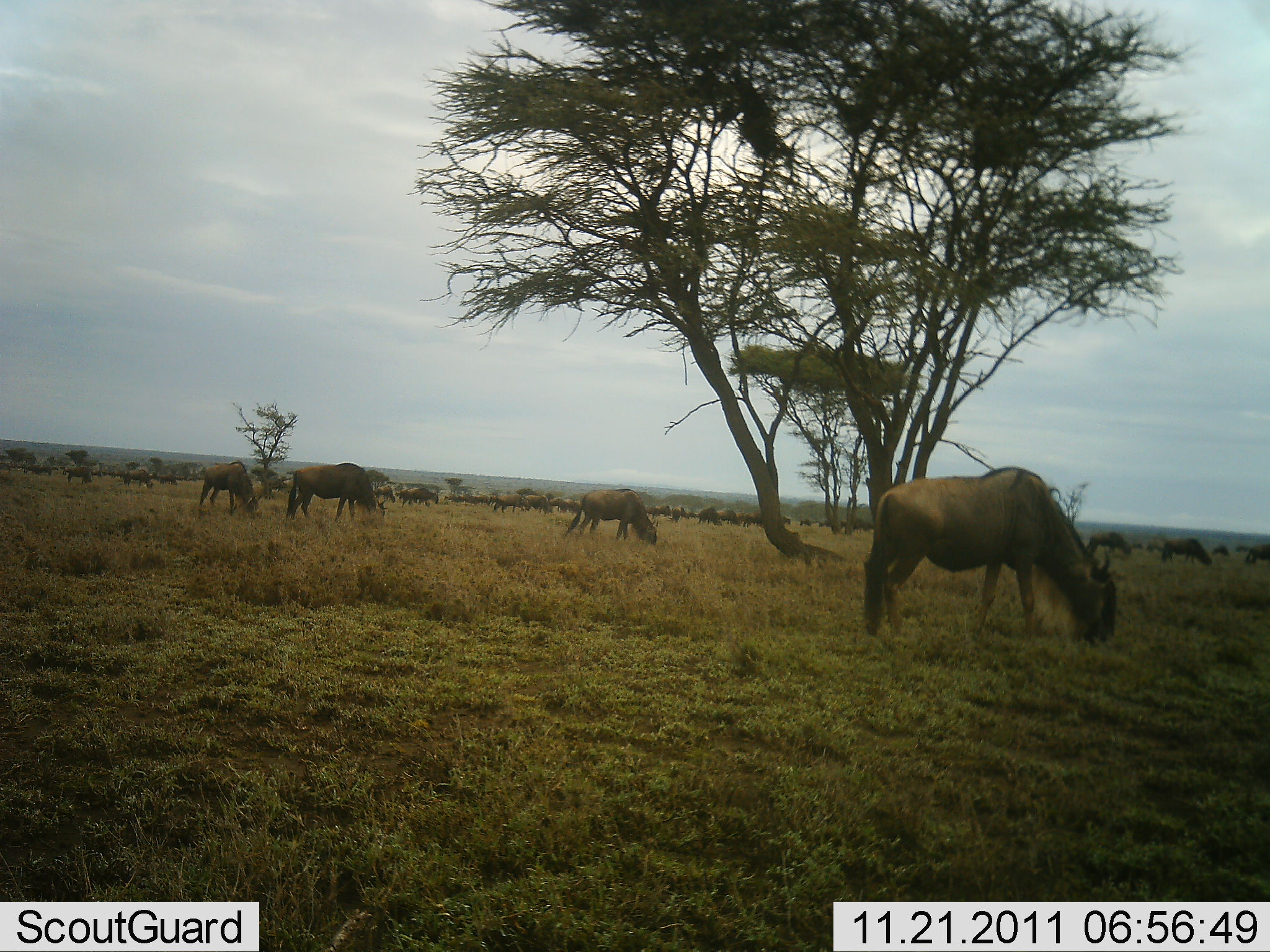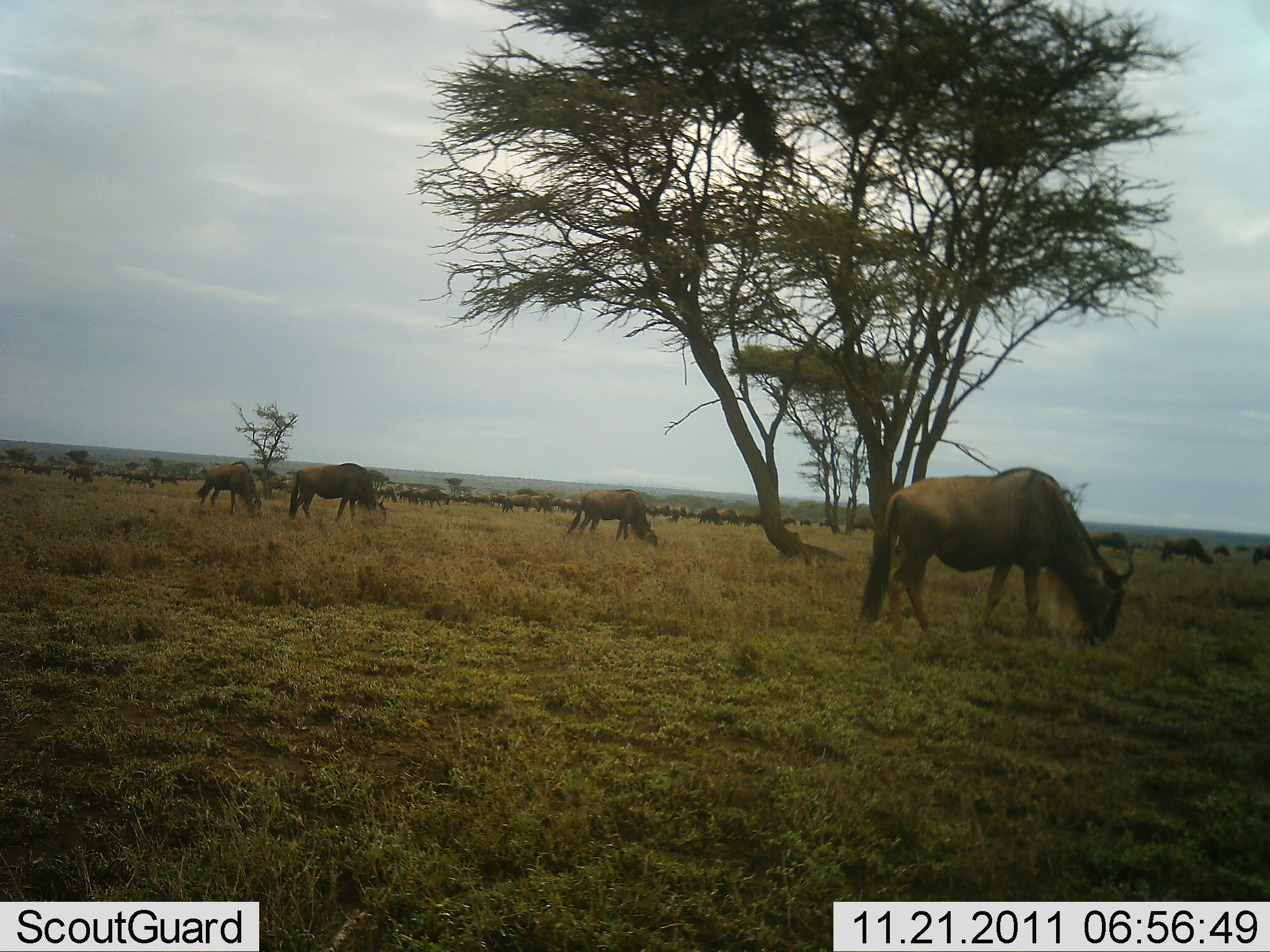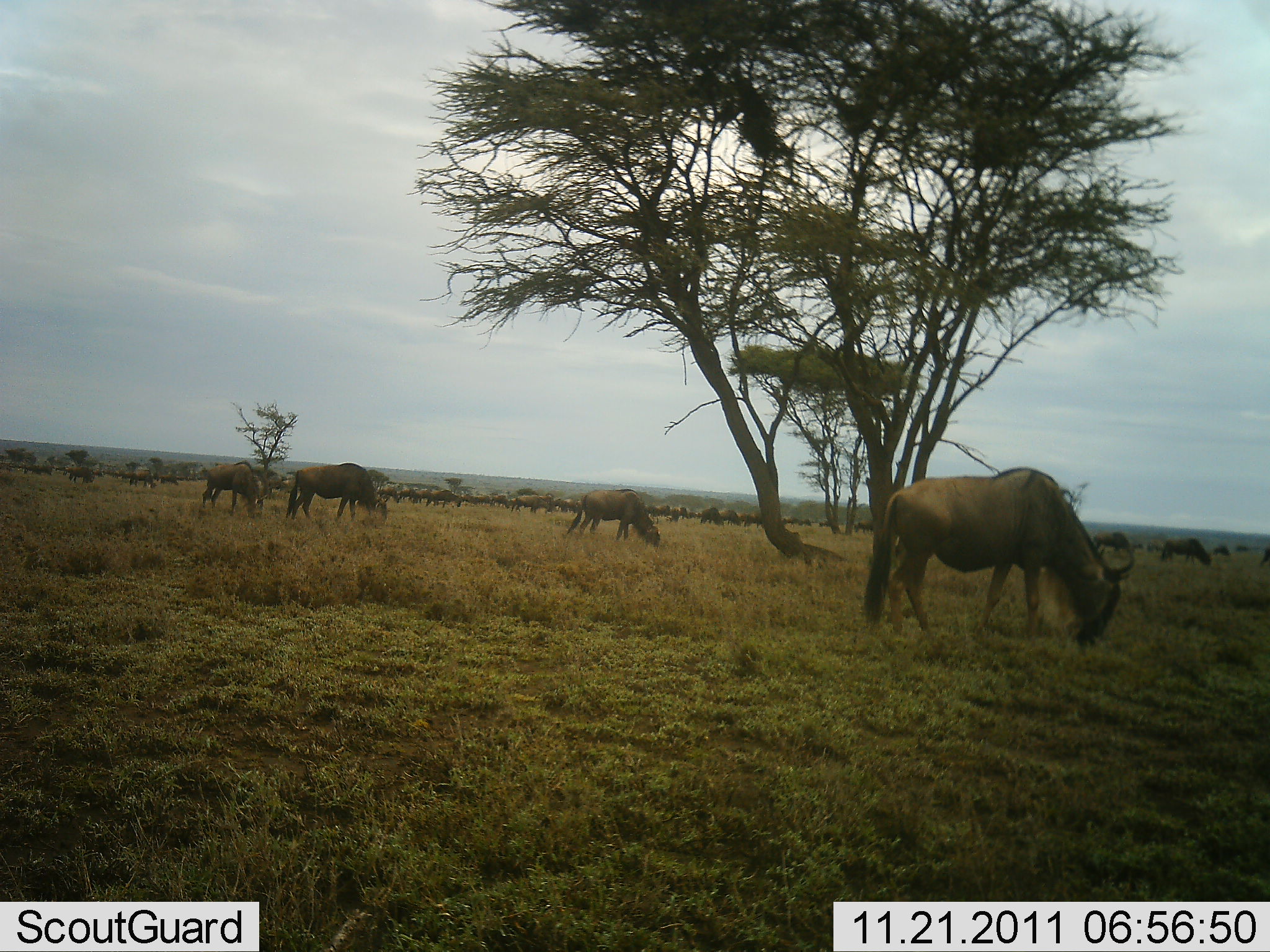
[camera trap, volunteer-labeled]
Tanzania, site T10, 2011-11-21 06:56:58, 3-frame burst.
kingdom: Animalia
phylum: Chordata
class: Mammalia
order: Artiodactyla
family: Bovidae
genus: Connochaetes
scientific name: Connochaetes taurinus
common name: blue wildebeest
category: wildebeest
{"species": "wildebeest (blue wildebeest) (Connochaetes taurinus)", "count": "51+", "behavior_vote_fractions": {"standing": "27%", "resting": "9%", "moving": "36%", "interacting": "0%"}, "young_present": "0%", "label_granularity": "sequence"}